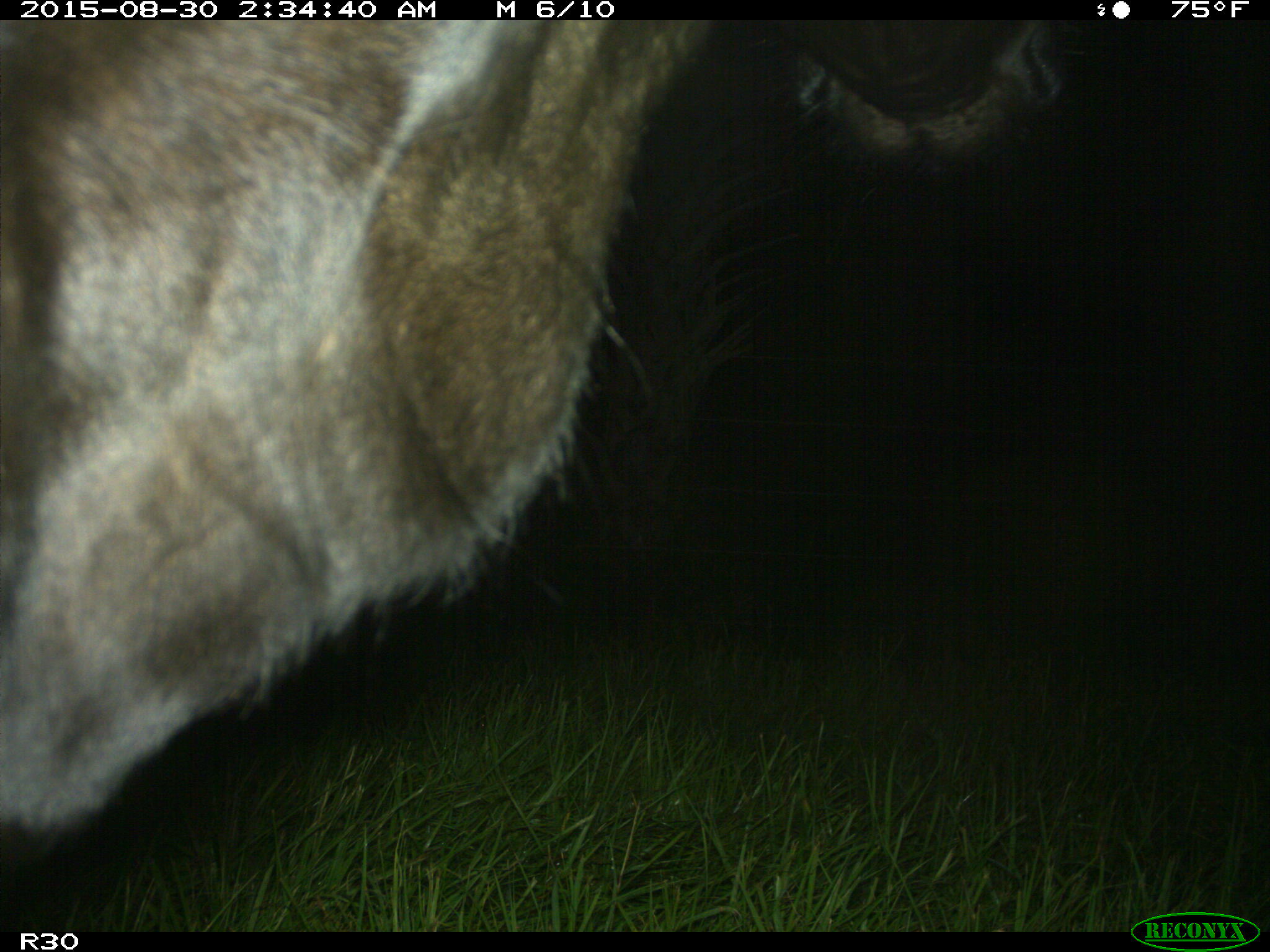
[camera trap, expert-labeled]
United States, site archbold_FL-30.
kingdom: Animalia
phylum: Chordata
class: Mammalia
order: Artiodactyla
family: Bovidae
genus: Bos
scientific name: Bos taurus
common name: domestic cow